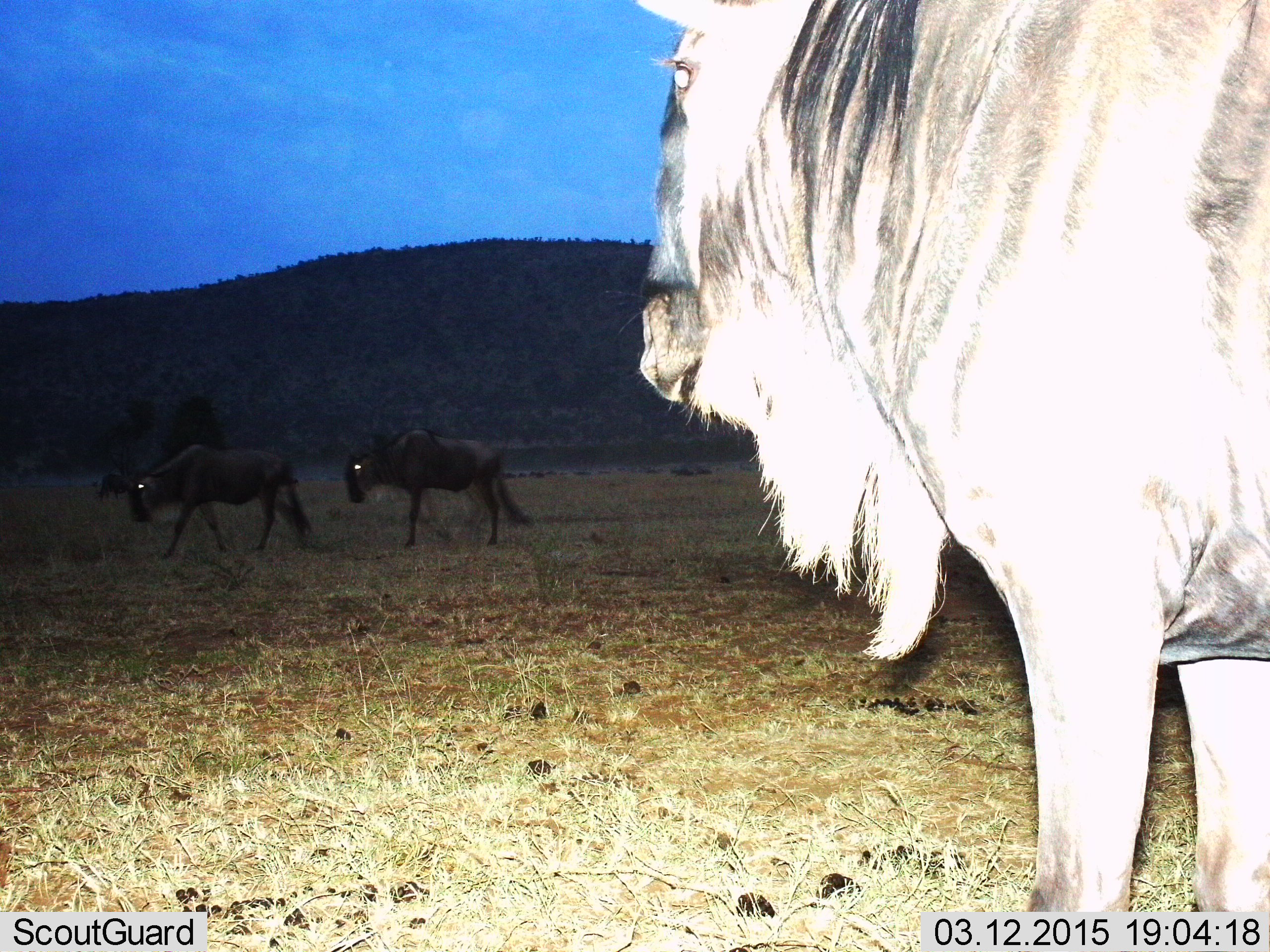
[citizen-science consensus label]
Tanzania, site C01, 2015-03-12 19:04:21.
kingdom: Animalia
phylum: Chordata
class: Mammalia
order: Artiodactyla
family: Bovidae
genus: Connochaetes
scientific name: Connochaetes taurinus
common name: blue wildebeest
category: wildebeest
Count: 3.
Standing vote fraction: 70%.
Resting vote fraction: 0%.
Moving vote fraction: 80%.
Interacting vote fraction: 0%.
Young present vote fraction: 0%.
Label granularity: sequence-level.